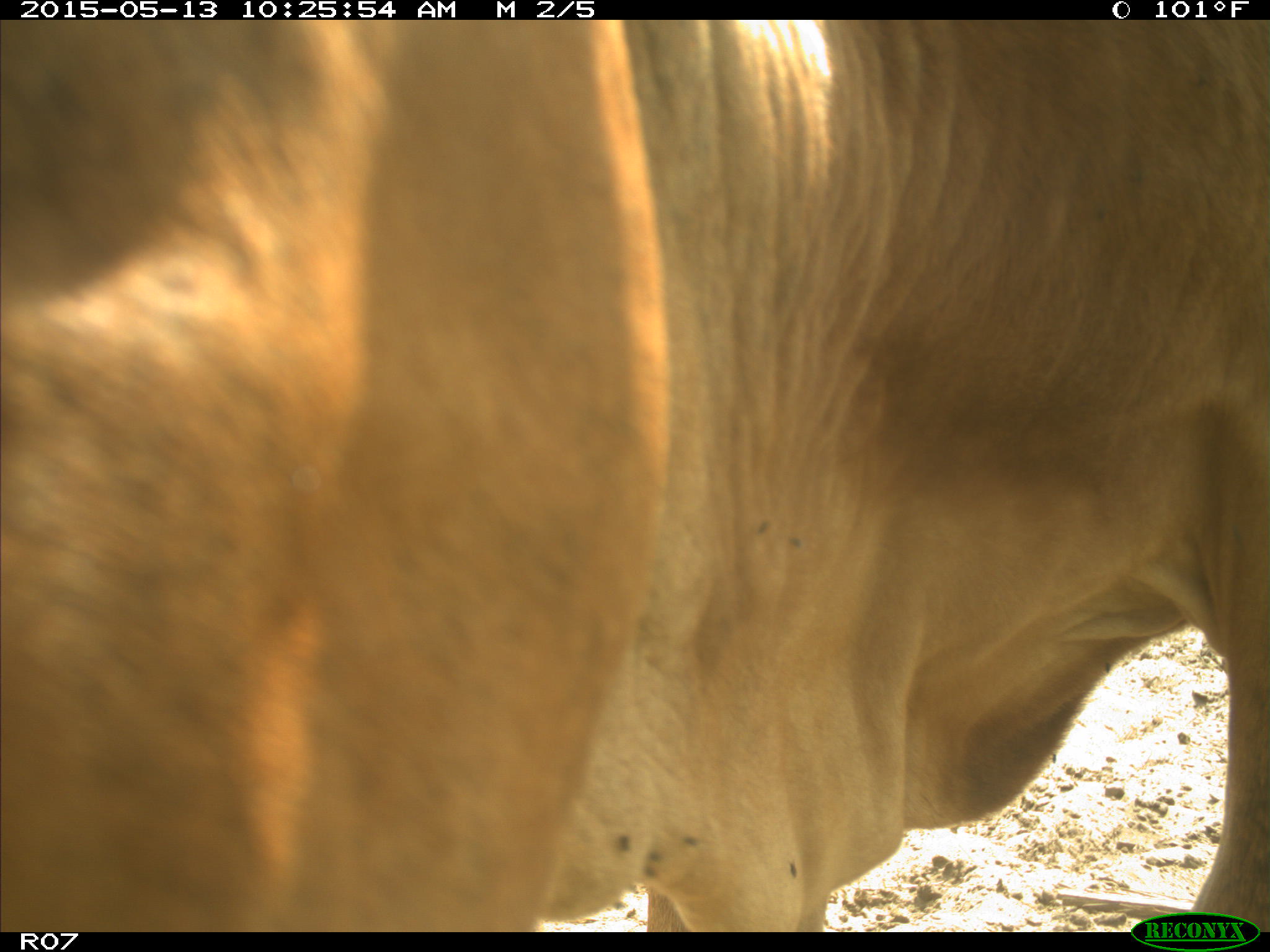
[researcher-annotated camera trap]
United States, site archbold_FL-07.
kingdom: Animalia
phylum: Chordata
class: Mammalia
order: Artiodactyla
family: Bovidae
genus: Bos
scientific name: Bos taurus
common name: domestic cow